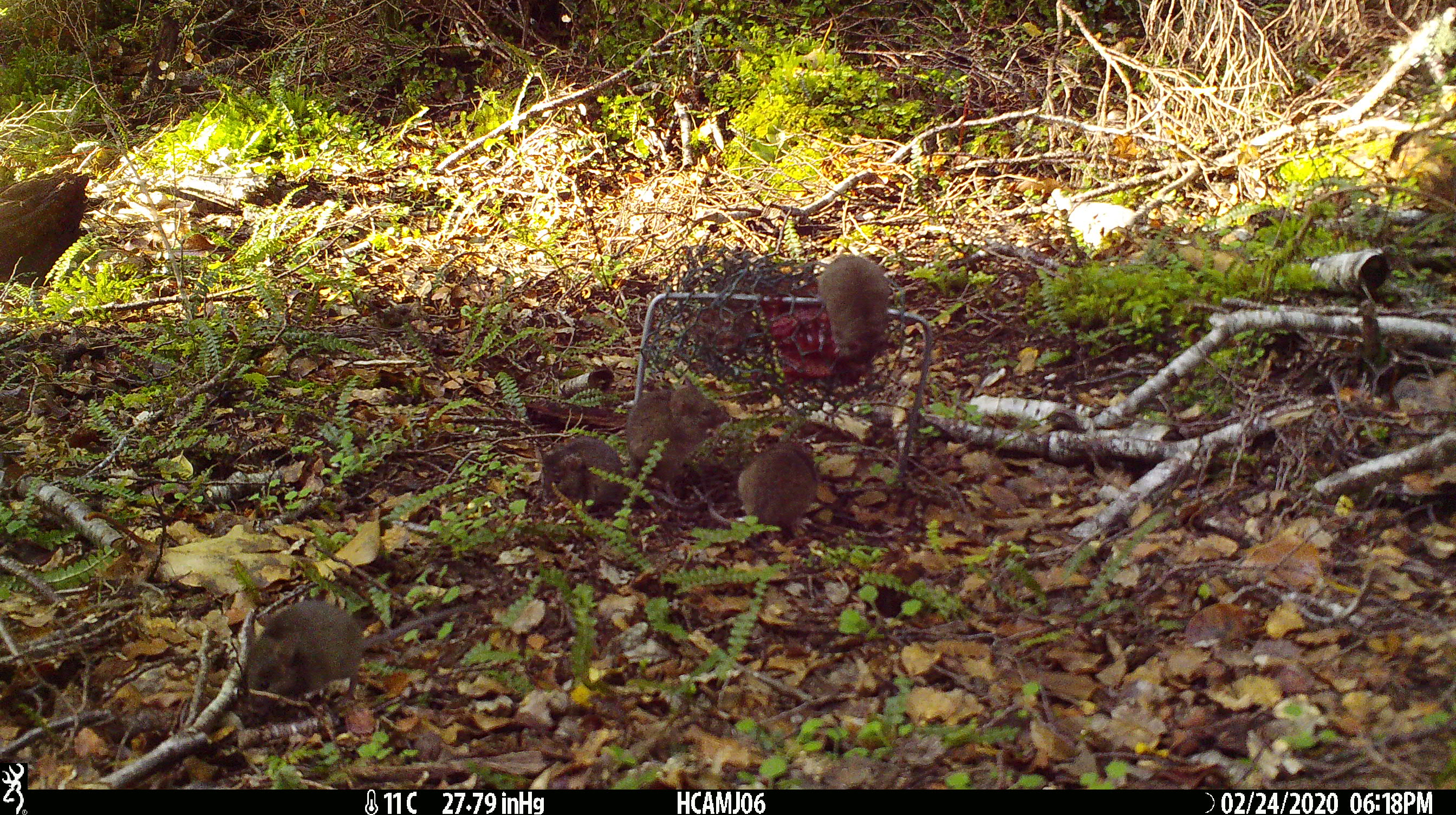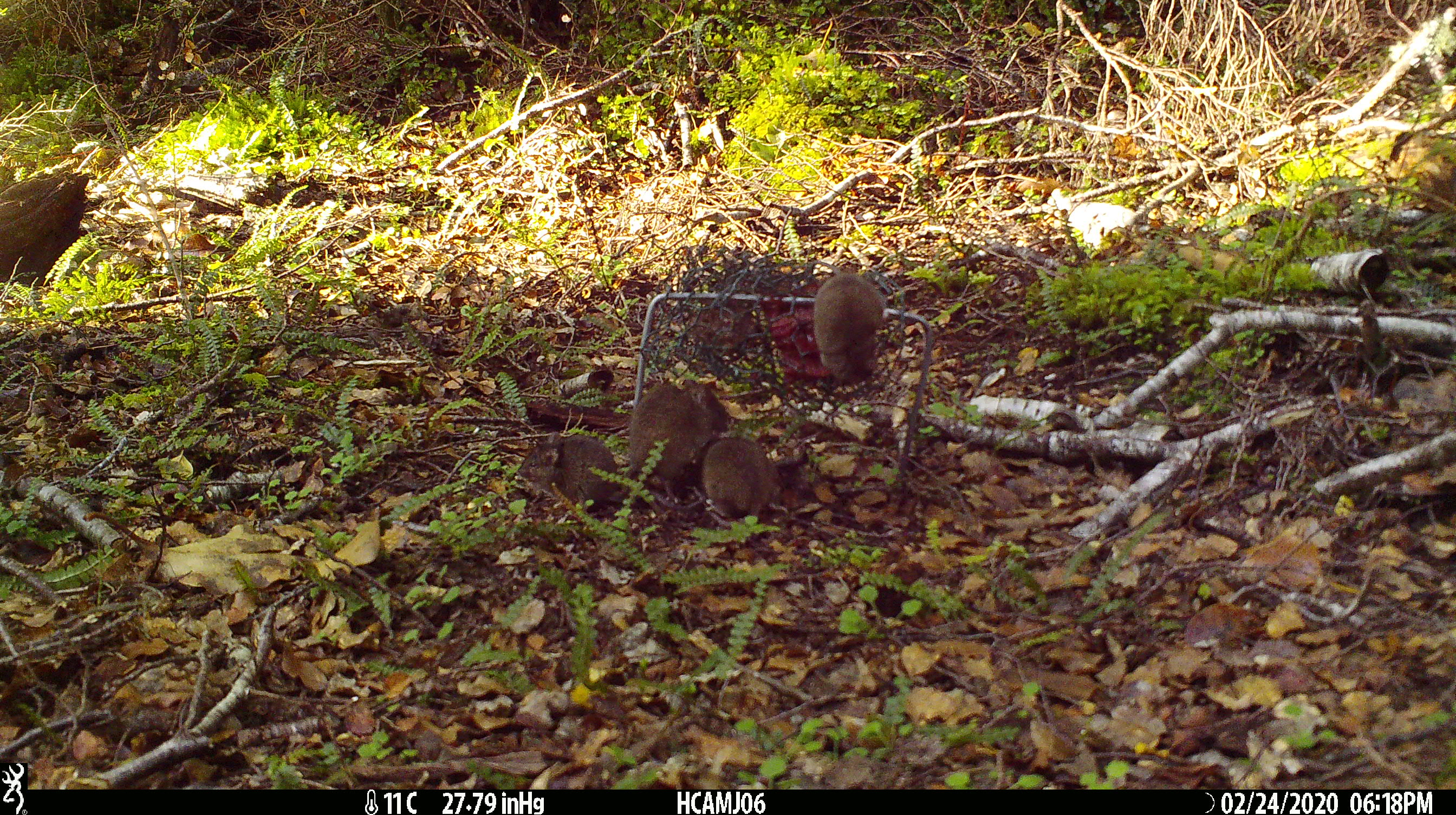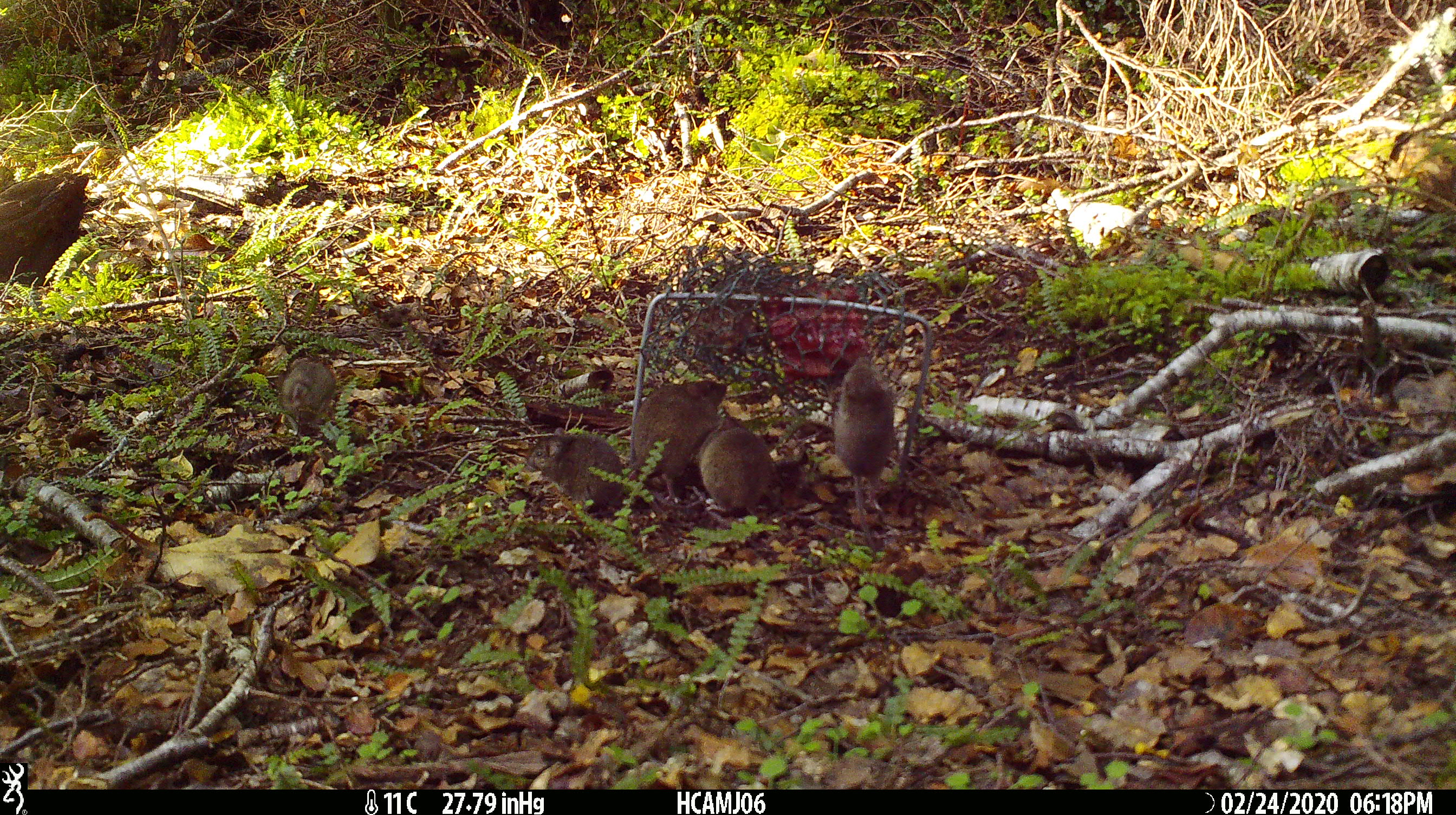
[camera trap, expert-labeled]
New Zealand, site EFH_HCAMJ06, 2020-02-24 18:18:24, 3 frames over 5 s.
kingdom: Animalia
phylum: Chordata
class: Mammalia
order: Rodentia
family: Muridae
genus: Mus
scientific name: Mus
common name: mouse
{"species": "mouse (Mus)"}